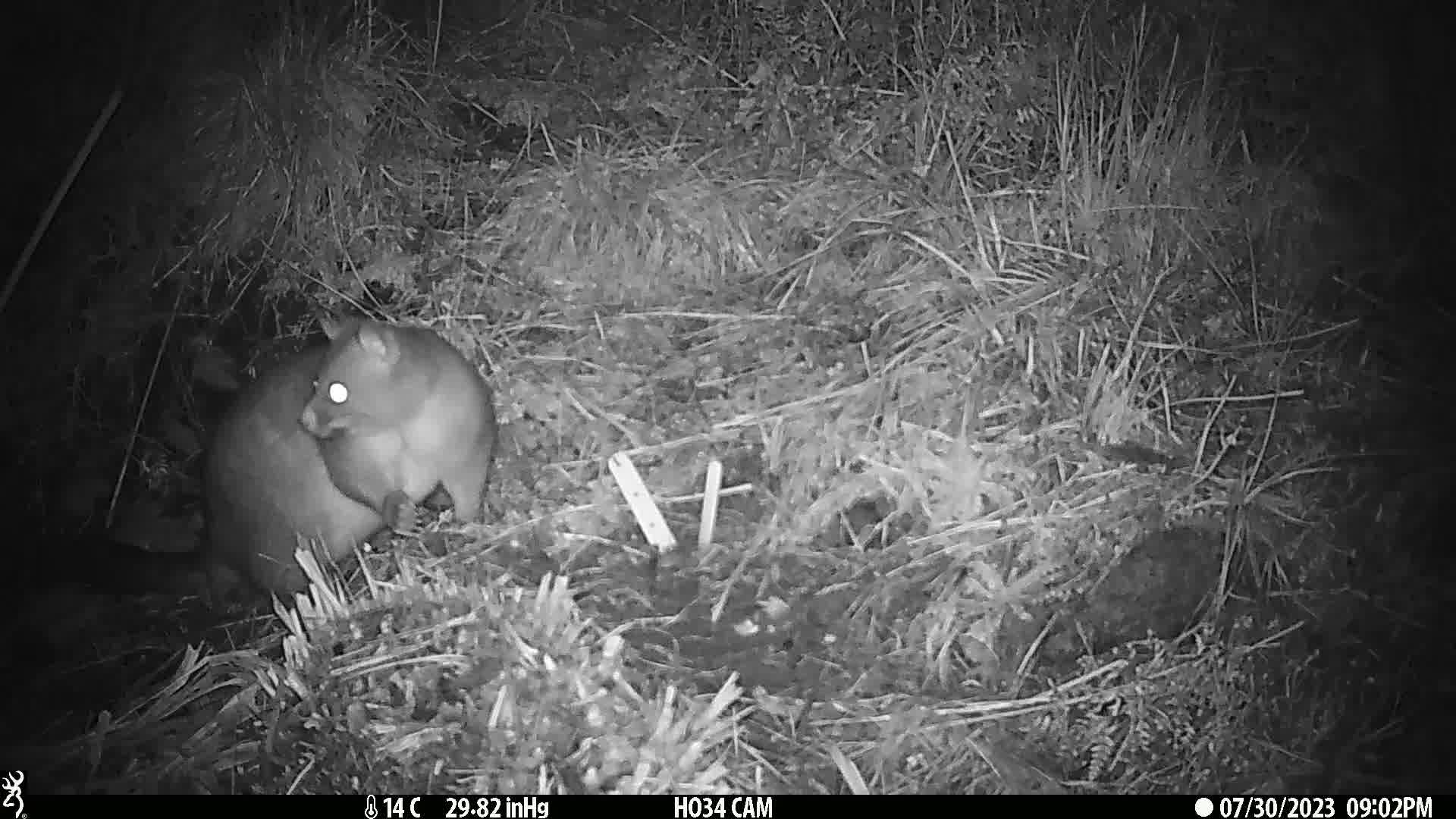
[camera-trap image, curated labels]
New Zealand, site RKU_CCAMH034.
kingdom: Animalia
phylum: Chordata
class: Mammalia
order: Diprotodontia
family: Phalangeridae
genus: Trichosurus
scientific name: Trichosurus vulpecula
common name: common brushtail possum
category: possum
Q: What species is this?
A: Possum (common brushtail possum) (Trichosurus vulpecula).